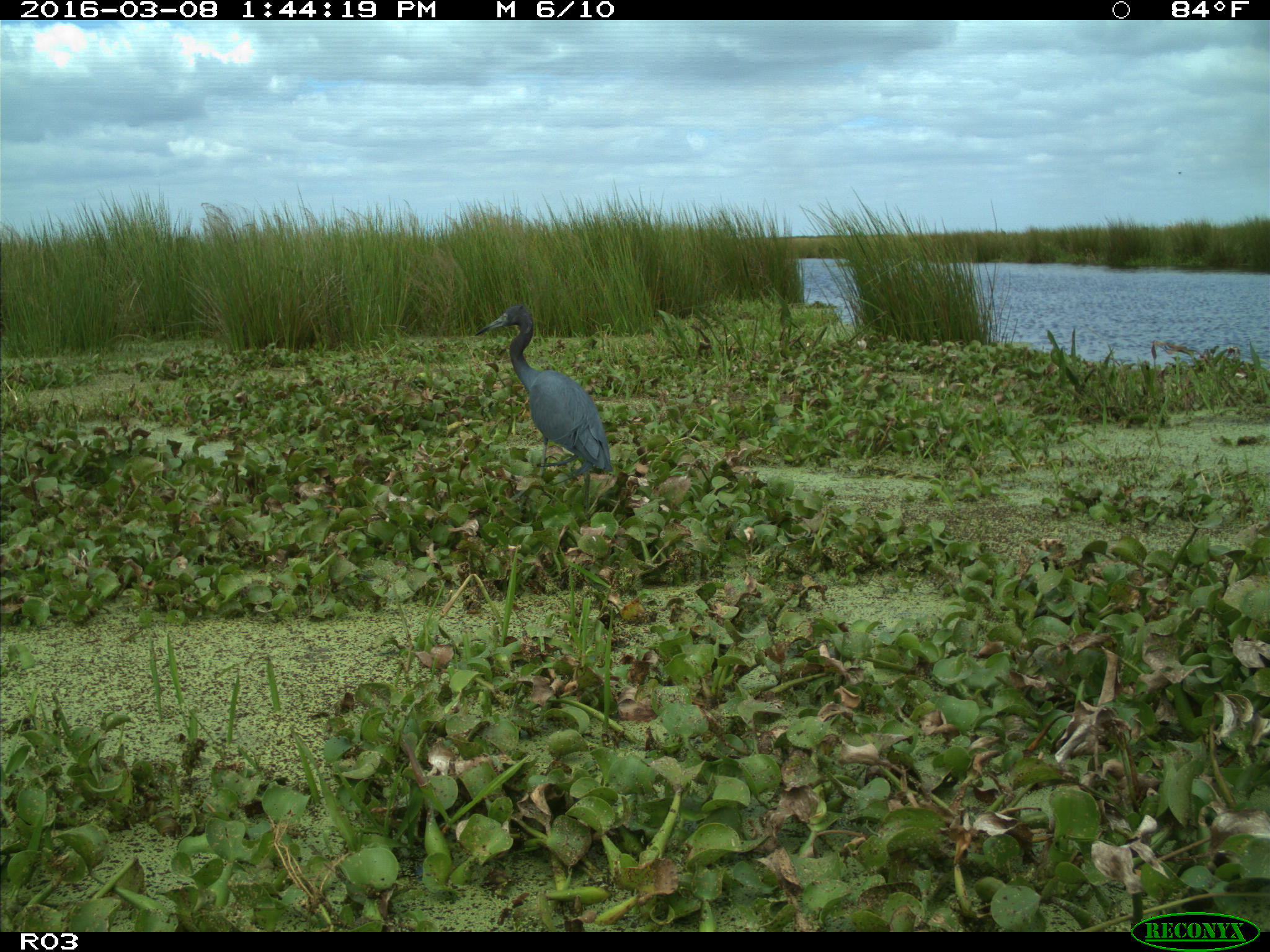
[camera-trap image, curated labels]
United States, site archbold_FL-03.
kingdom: Animalia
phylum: Chordata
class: Aves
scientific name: Aves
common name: birds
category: unidentified bird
Unidentified bird (birds) (Aves).